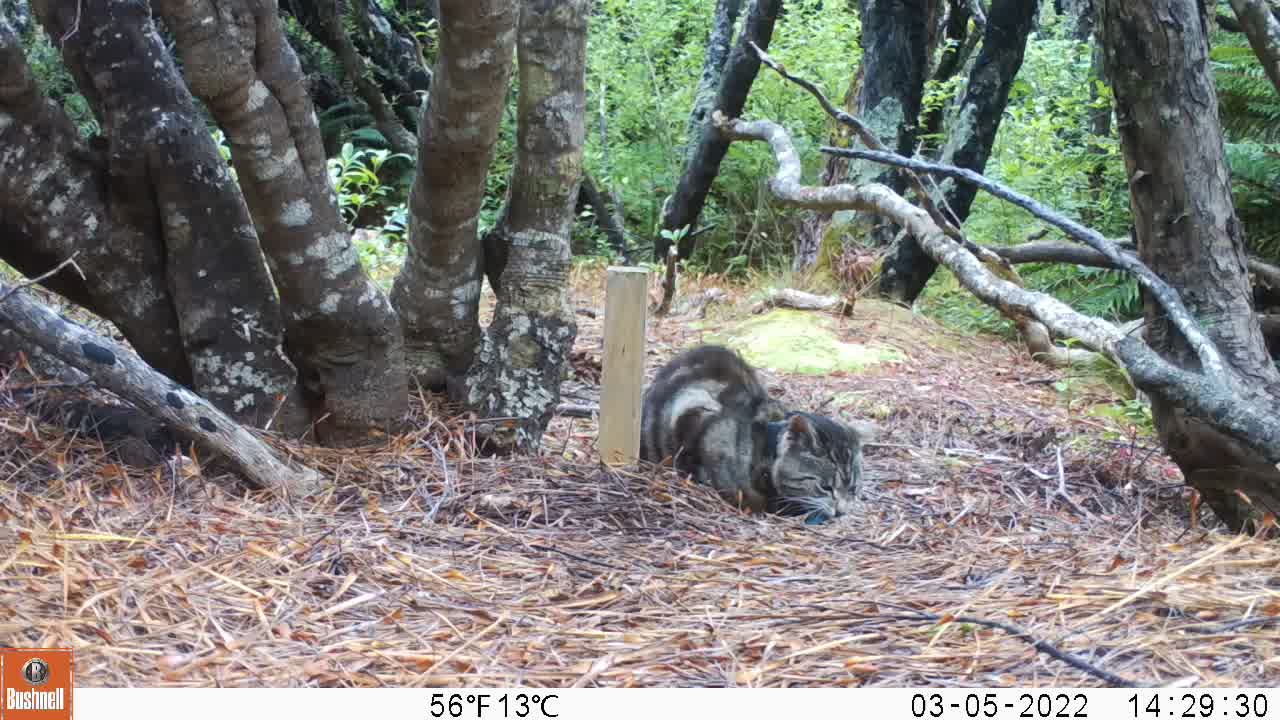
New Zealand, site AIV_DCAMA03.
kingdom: Animalia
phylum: Chordata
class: Mammalia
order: Carnivora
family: Felidae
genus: Felis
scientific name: Felis catus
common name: domestic cat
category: cat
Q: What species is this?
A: Cat (domestic cat) (Felis catus).